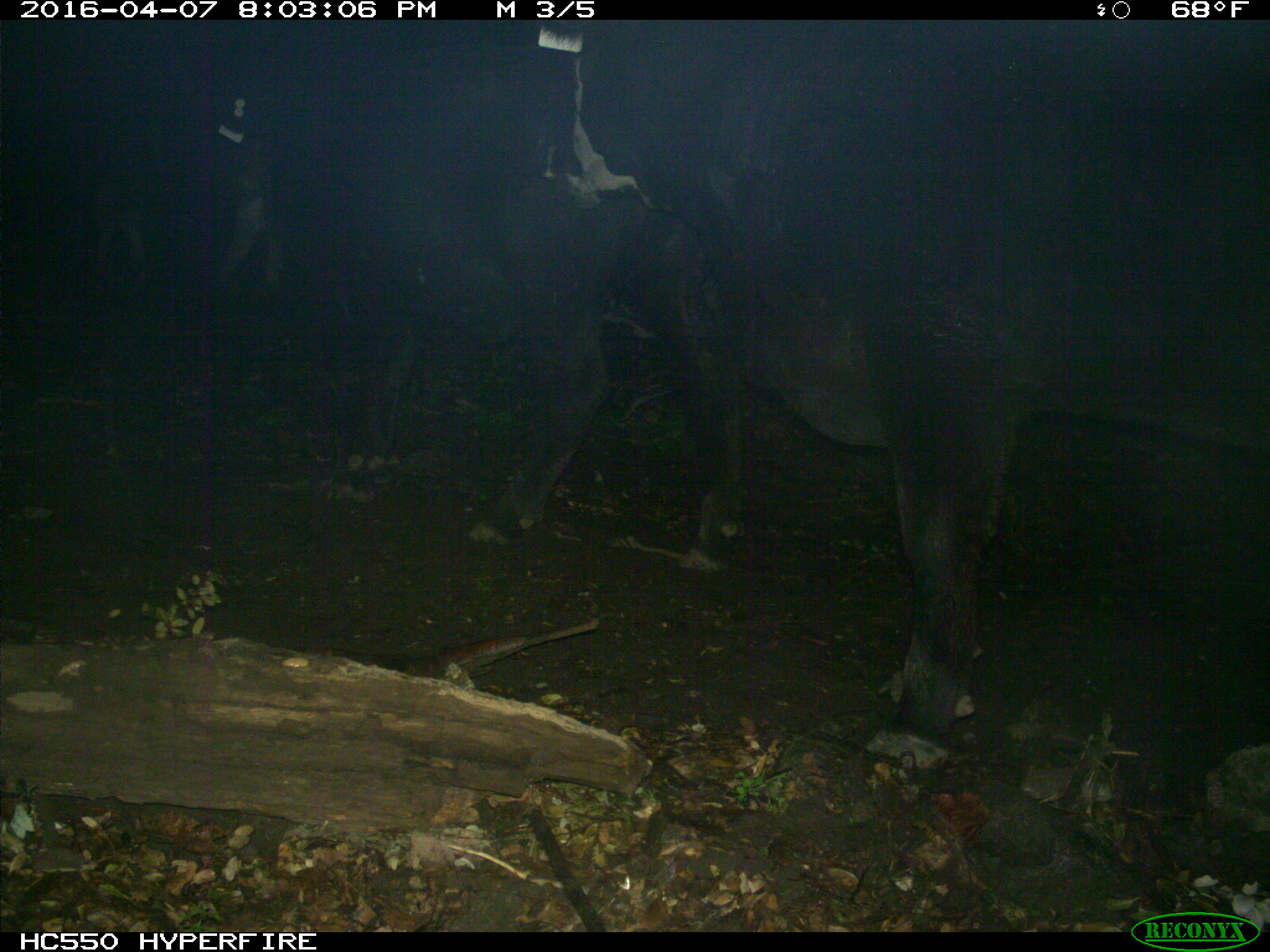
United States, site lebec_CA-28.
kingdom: Animalia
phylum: Chordata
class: Mammalia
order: Artiodactyla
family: Bovidae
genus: Bos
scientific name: Bos taurus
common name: domestic cow